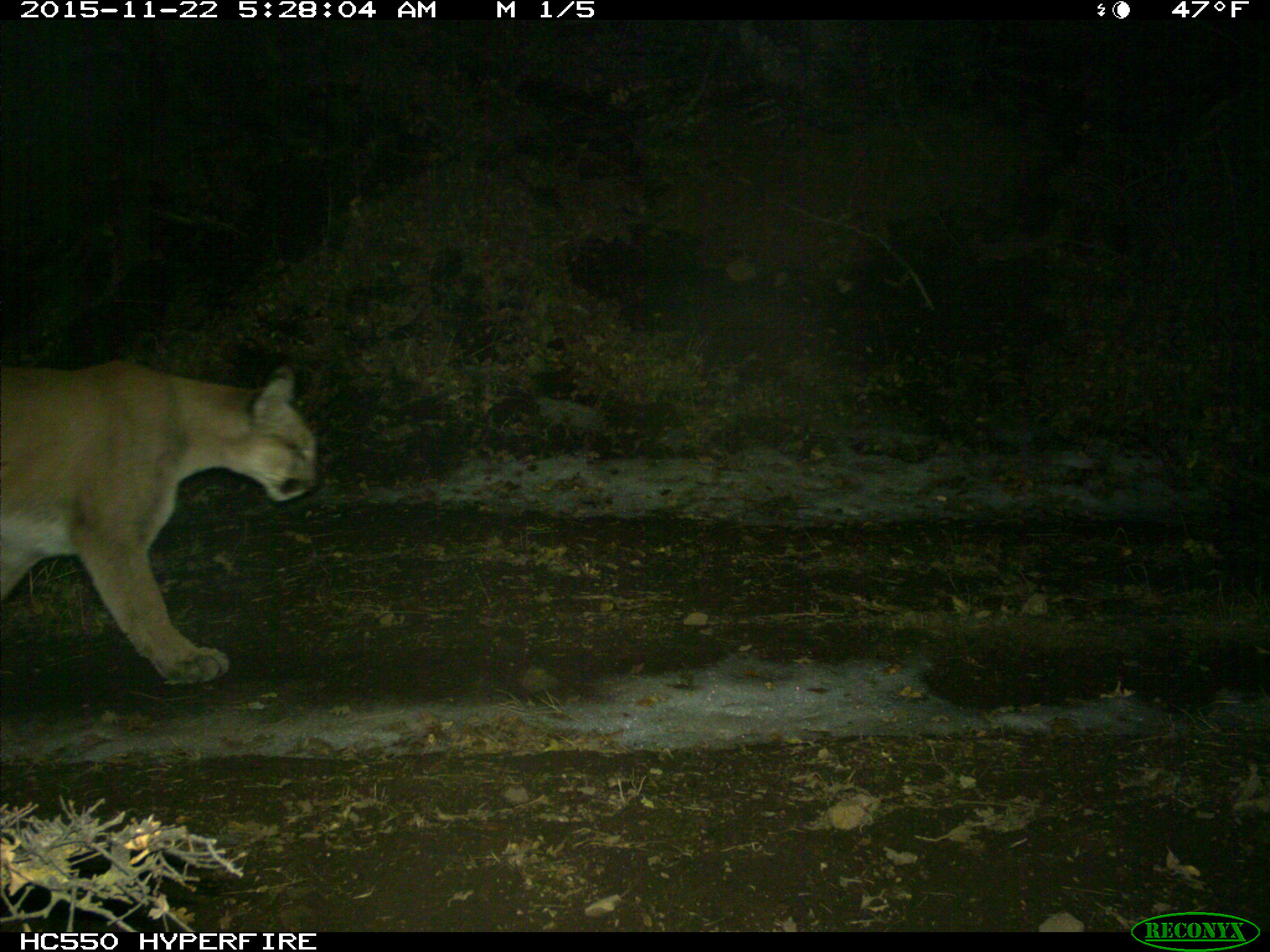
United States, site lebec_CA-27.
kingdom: Animalia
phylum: Chordata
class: Mammalia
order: Carnivora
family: Felidae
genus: Puma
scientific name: Puma concolor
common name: mountain lion